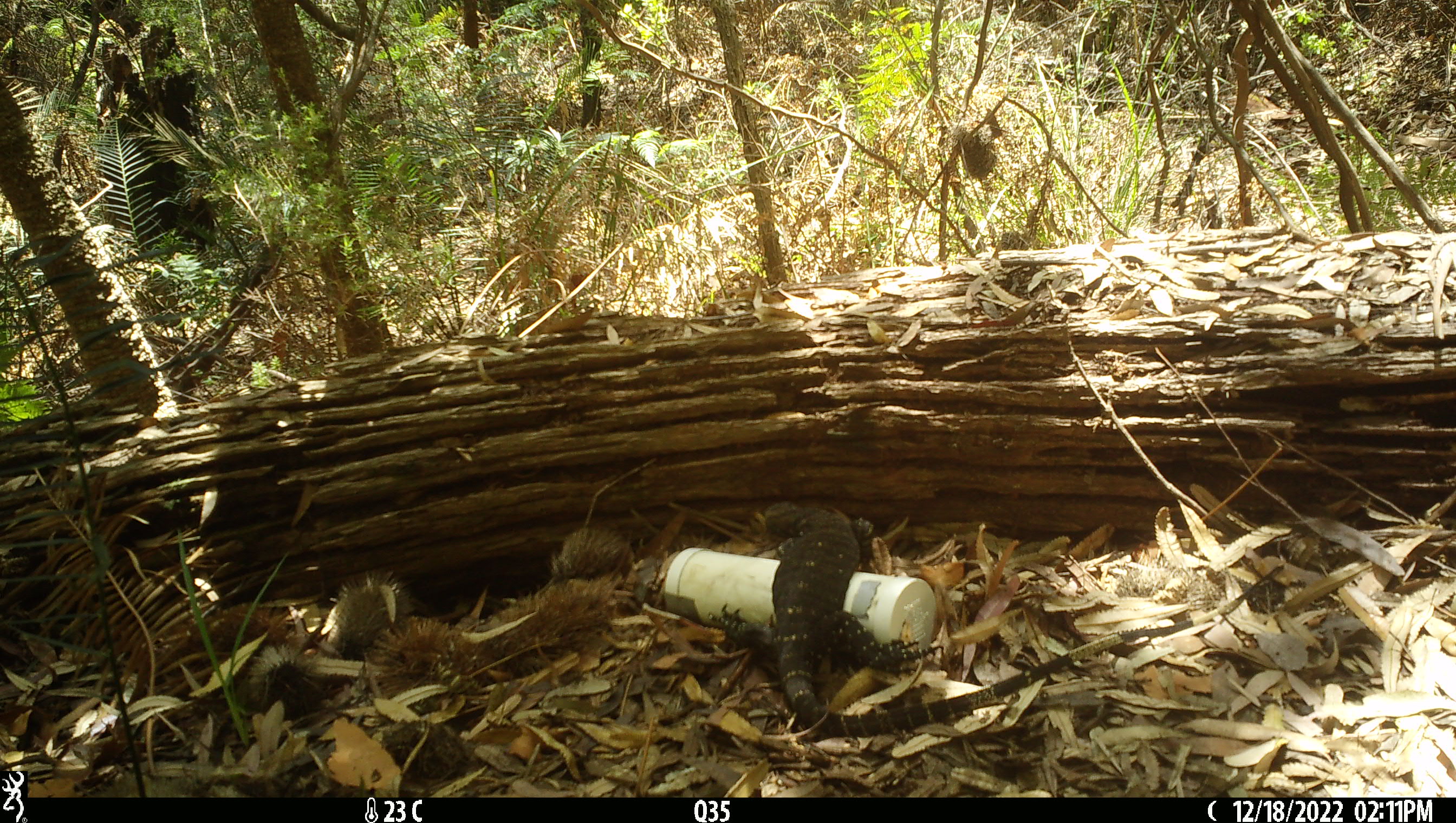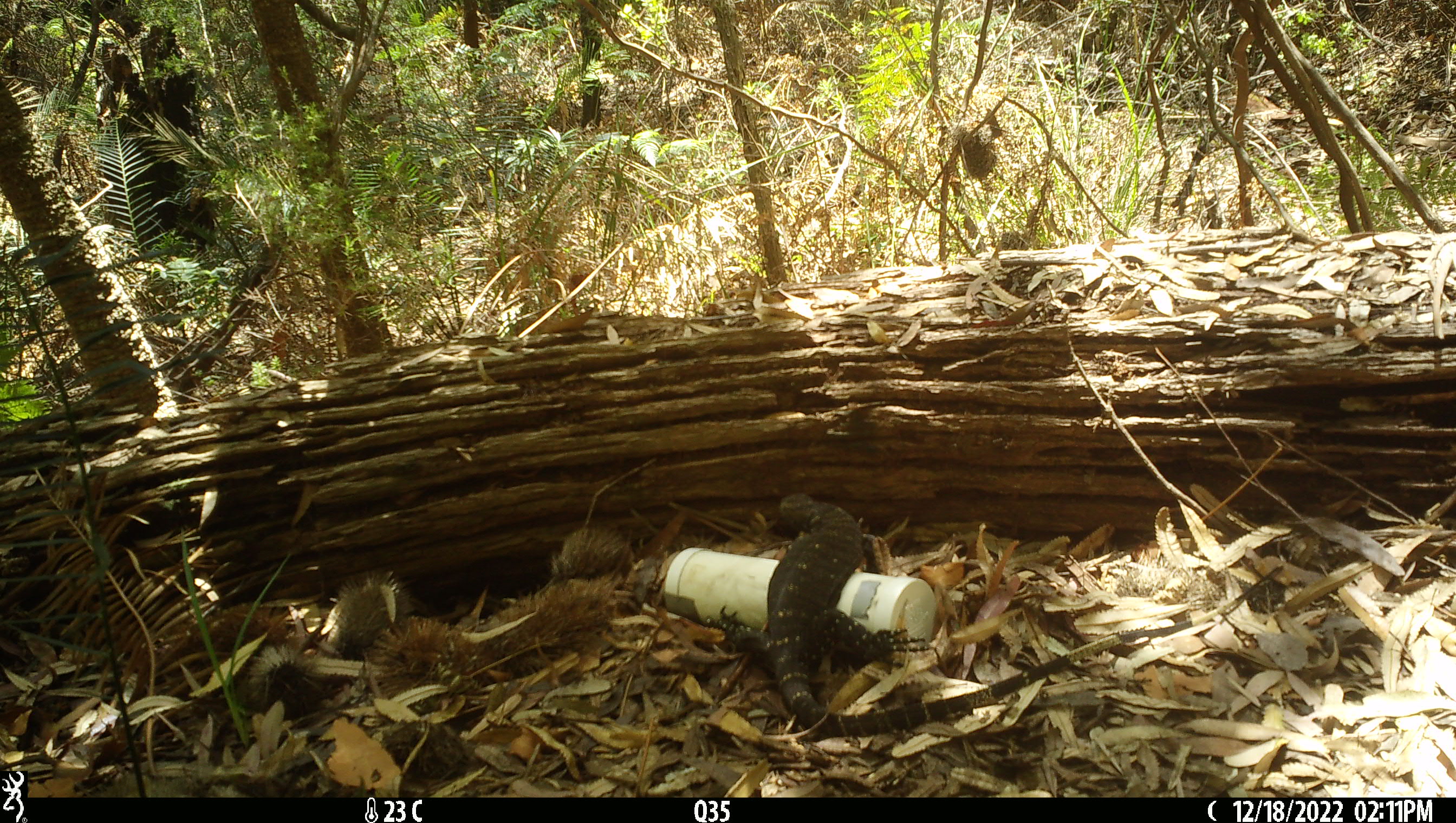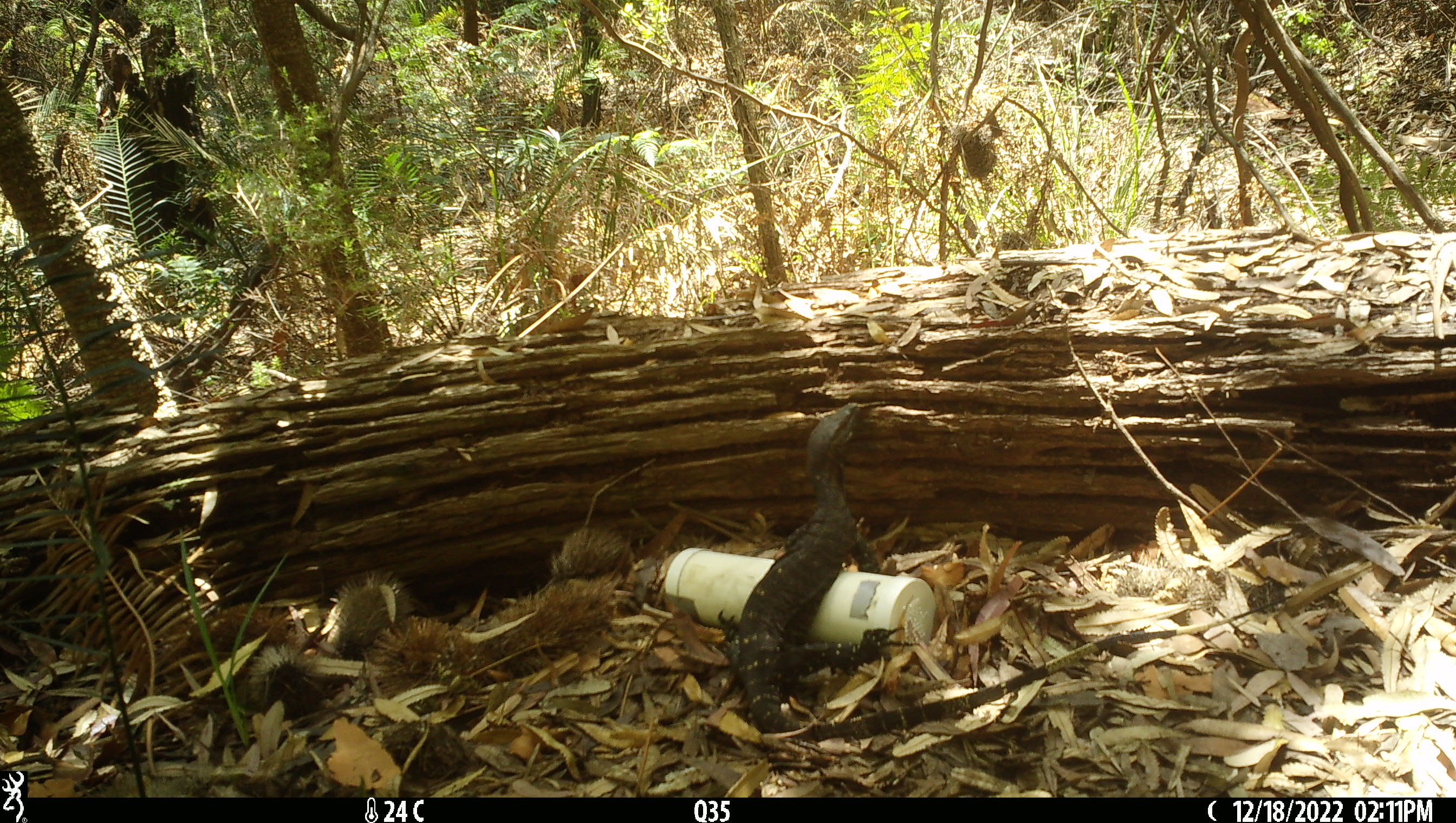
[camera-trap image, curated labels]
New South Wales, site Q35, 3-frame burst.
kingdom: Animalia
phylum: Chordata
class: Reptilia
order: Squamata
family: Varanidae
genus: Varanus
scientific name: Varanus varius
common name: lace monitor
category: goanna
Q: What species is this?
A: Goanna (lace monitor) (Varanus varius).